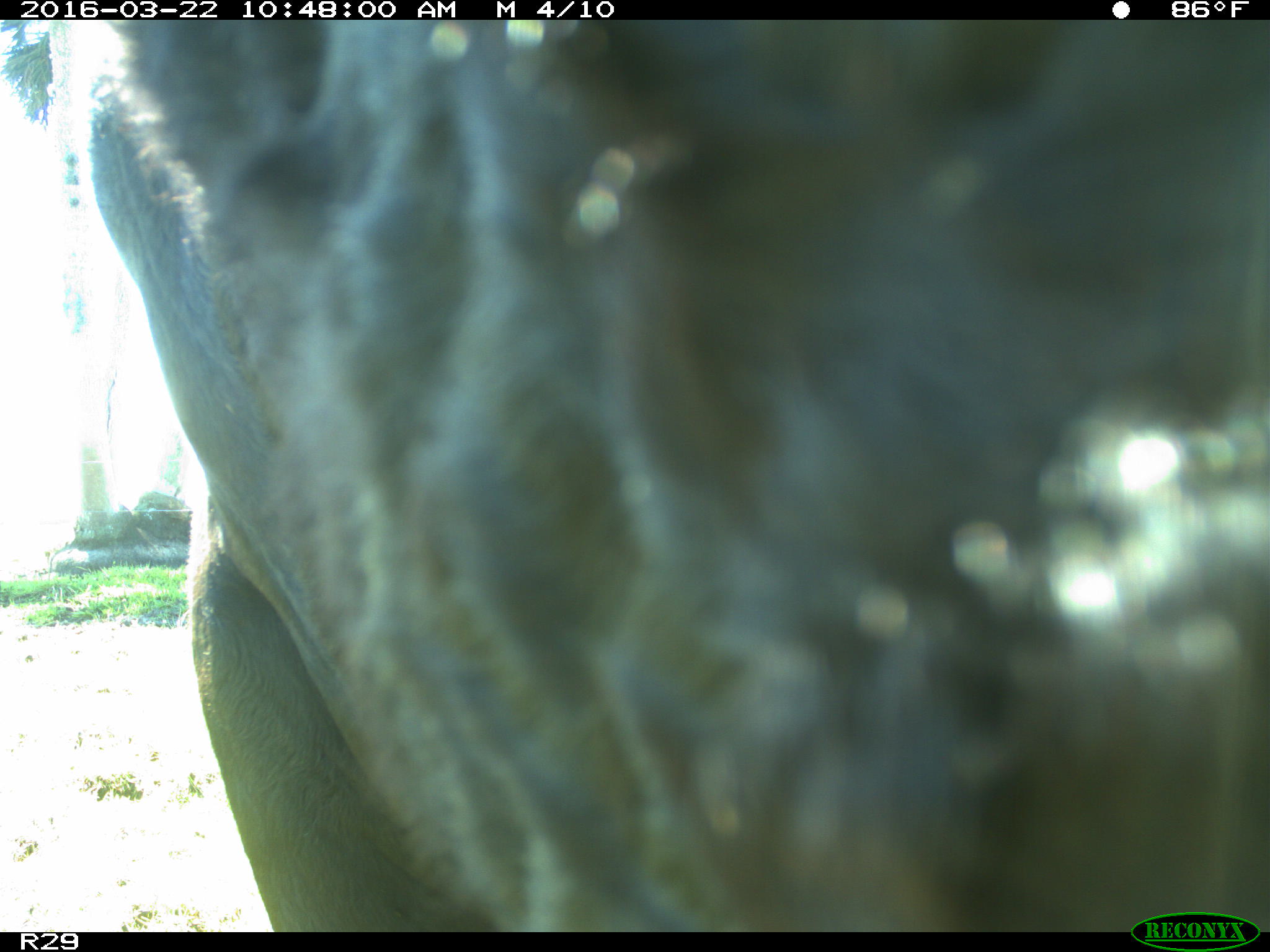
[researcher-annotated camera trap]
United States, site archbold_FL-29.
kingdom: Animalia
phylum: Chordata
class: Mammalia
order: Artiodactyla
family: Bovidae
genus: Bos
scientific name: Bos taurus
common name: domestic cow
Bos taurus (domestic cow).